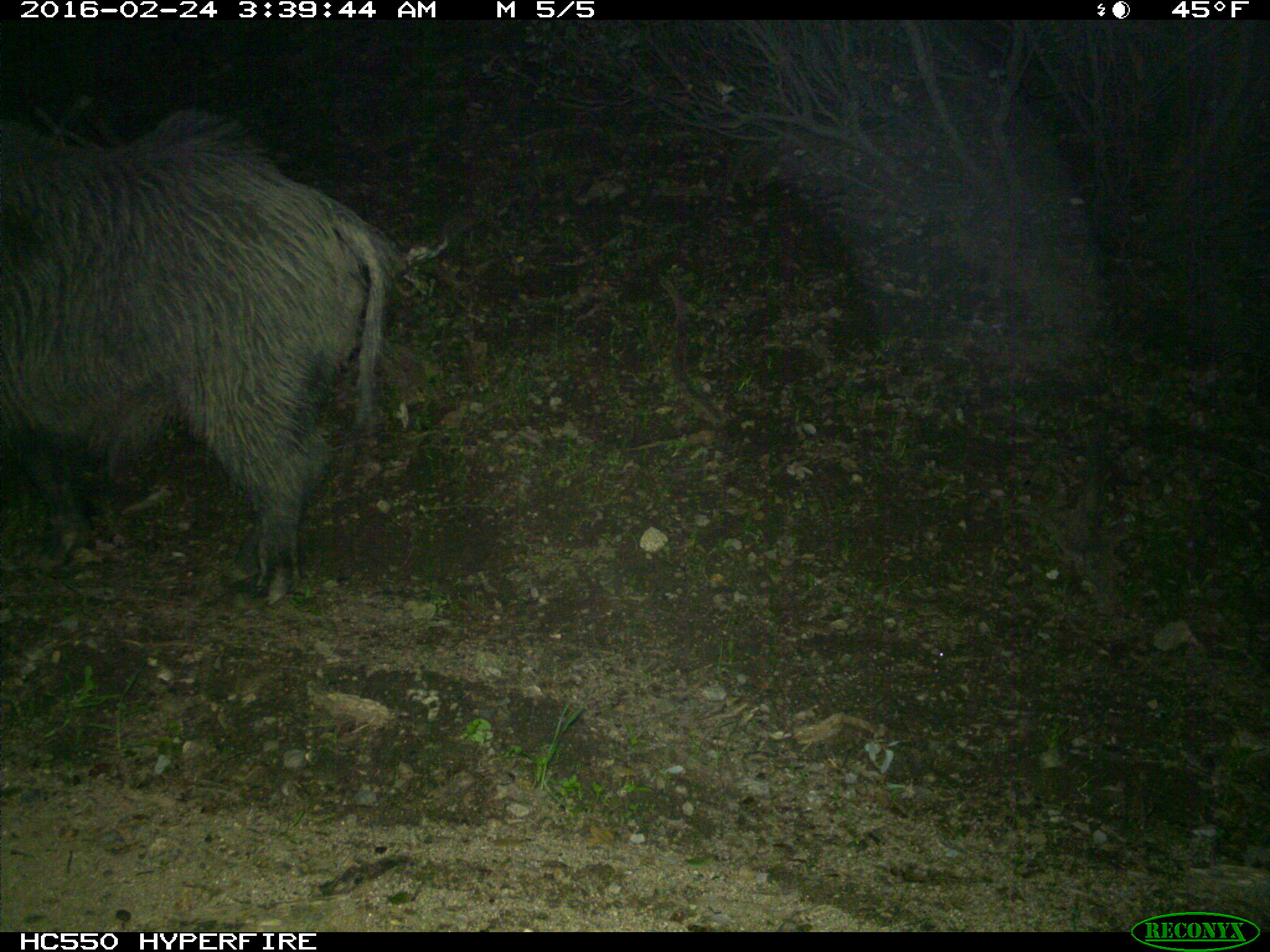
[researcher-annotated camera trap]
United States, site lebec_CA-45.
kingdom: Animalia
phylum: Chordata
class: Mammalia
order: Artiodactyla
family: Suidae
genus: Sus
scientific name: Sus scrofa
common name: wild boar